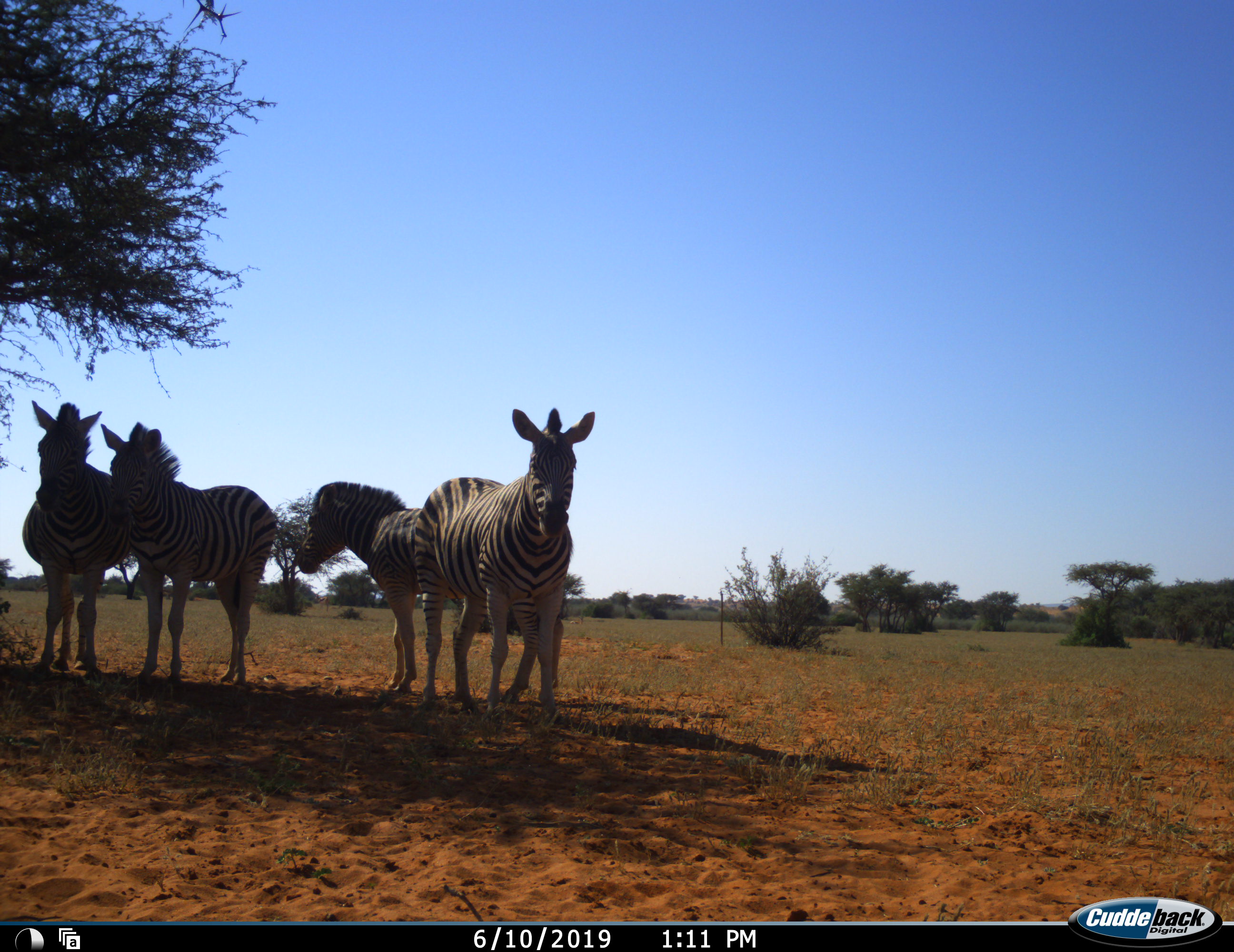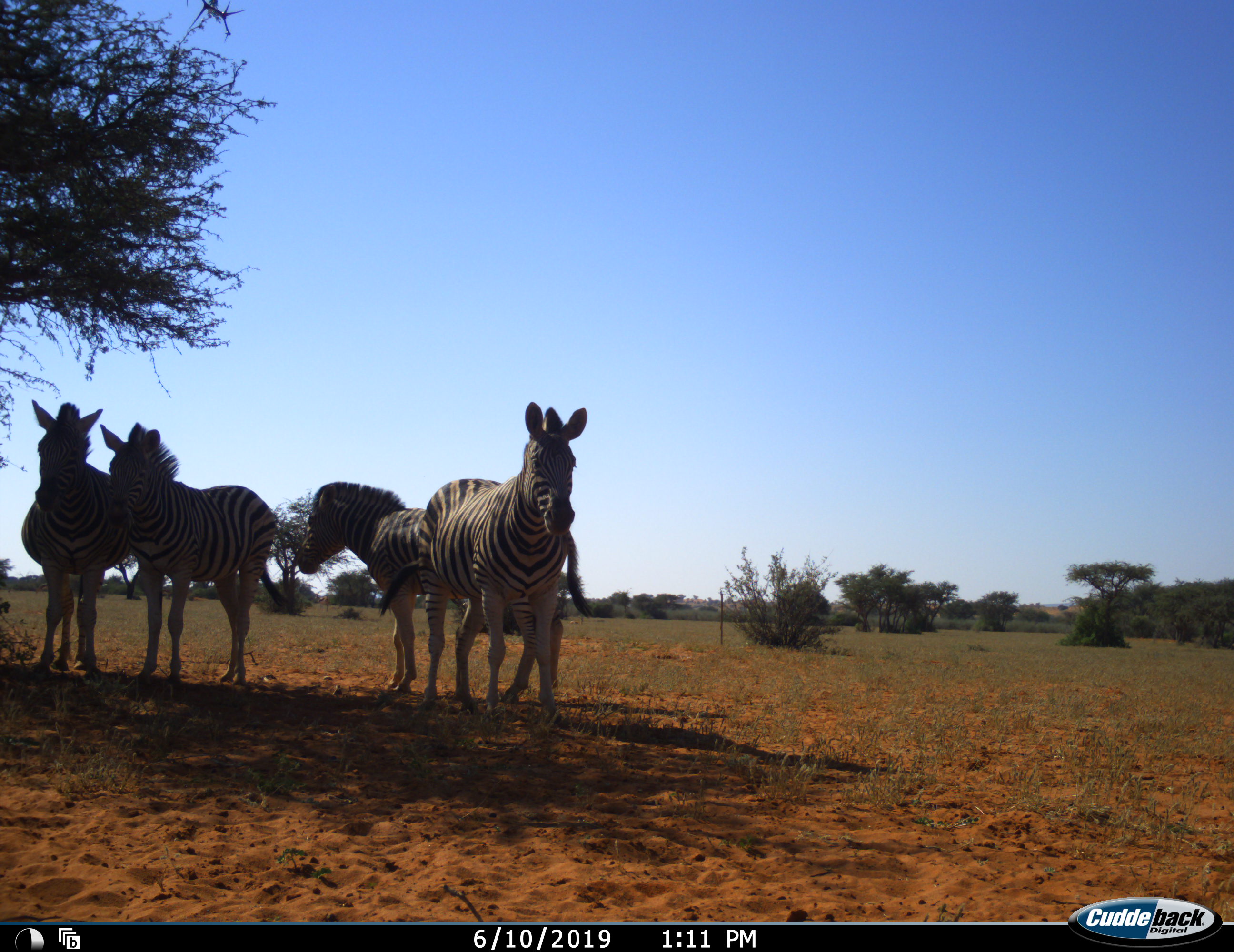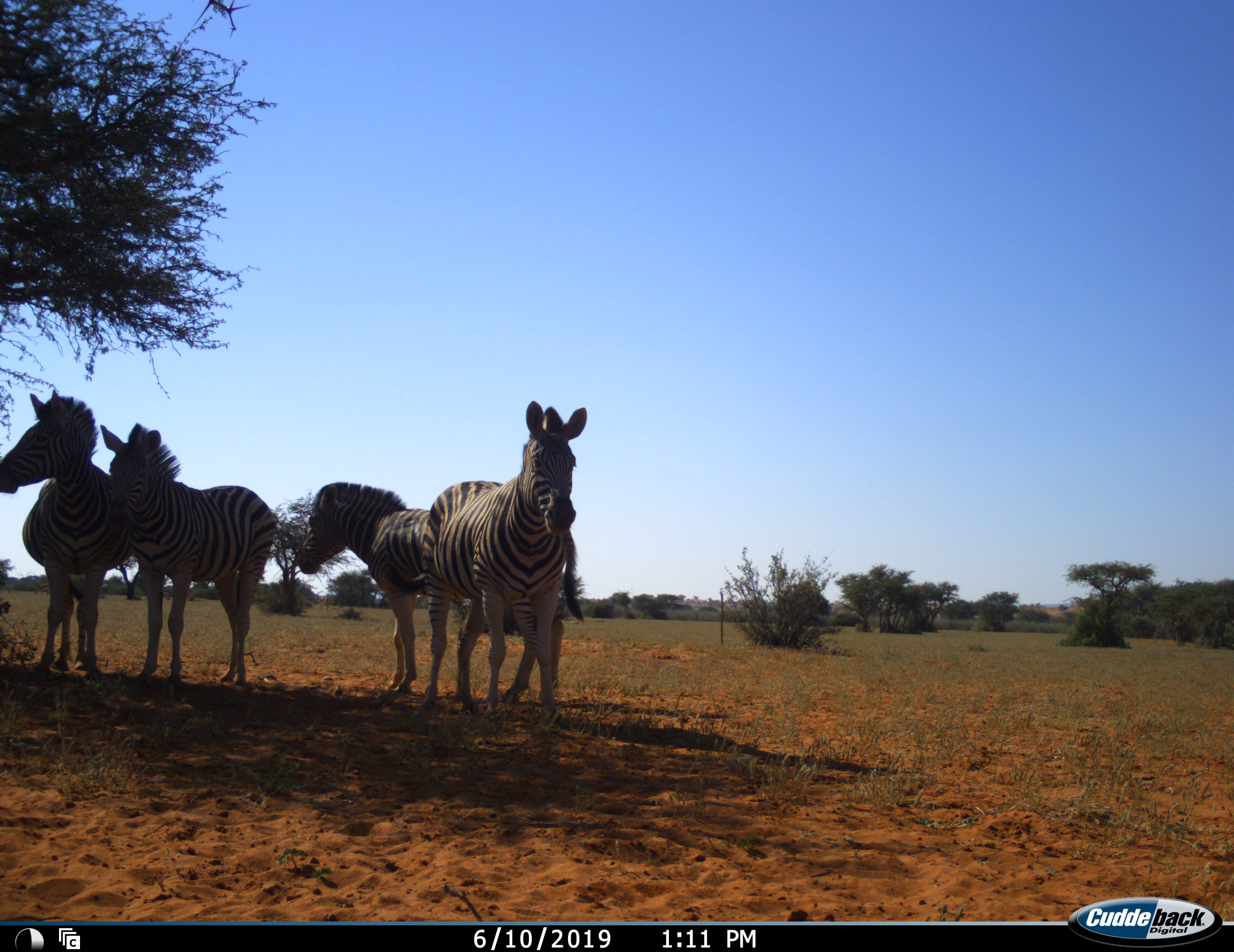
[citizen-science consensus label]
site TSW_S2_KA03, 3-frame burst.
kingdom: Animalia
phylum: Chordata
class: Mammalia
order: Perissodactyla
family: Equidae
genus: Equus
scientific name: Equus quagga burchellii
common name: burchell's zebra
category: zebraburchells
Zebraburchells (burchell's zebra) (Equus quagga burchellii), count 4. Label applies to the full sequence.